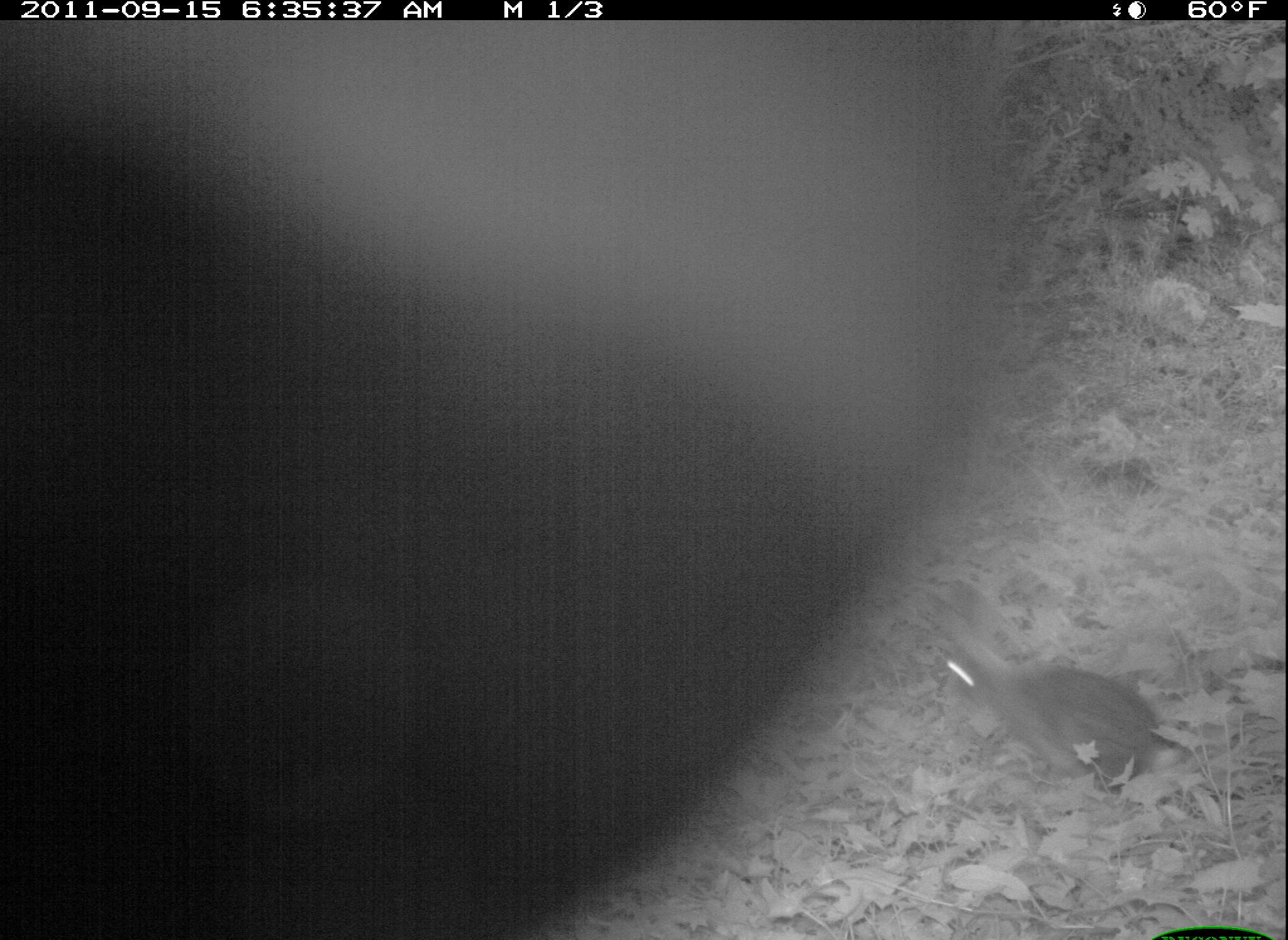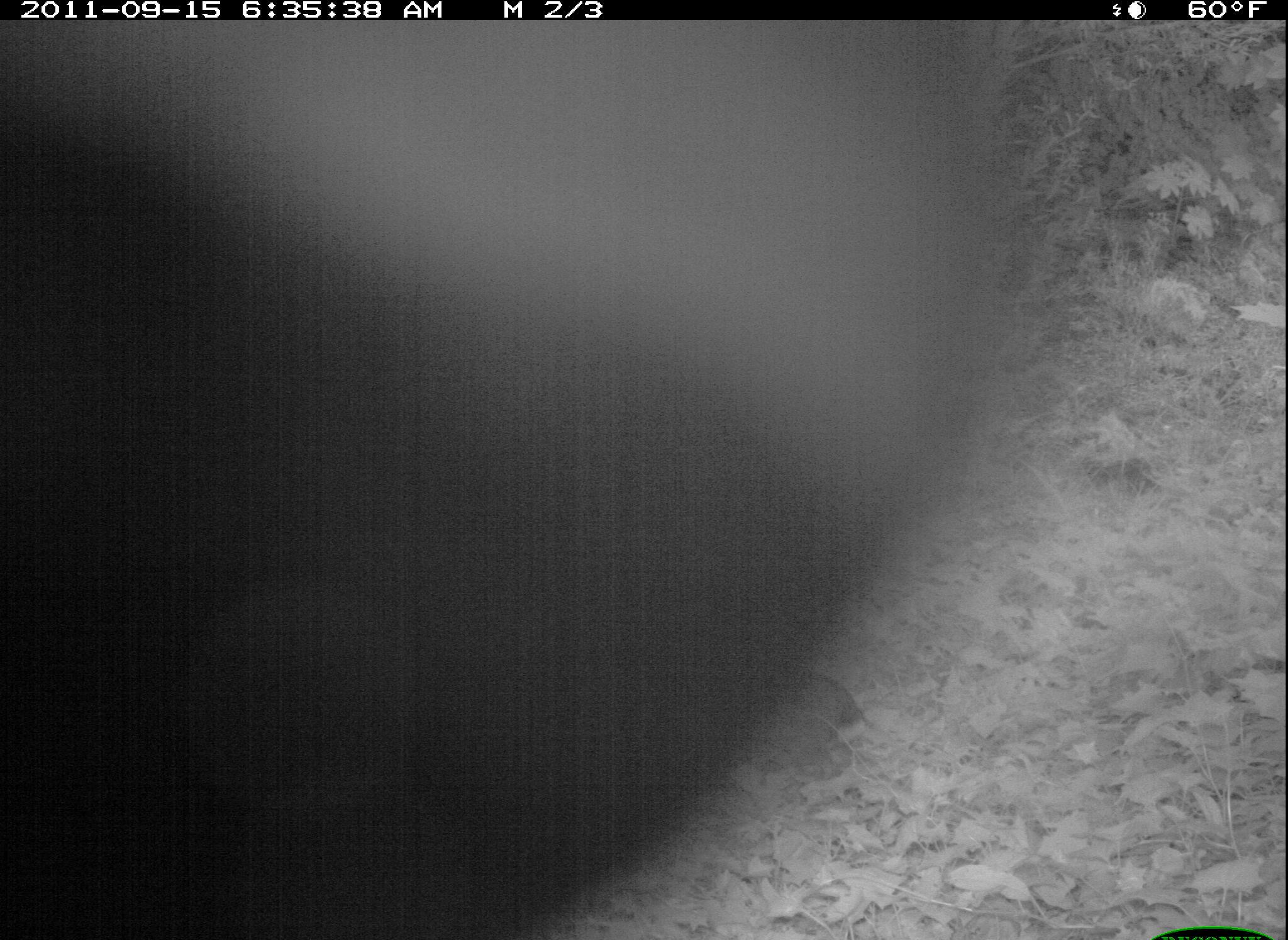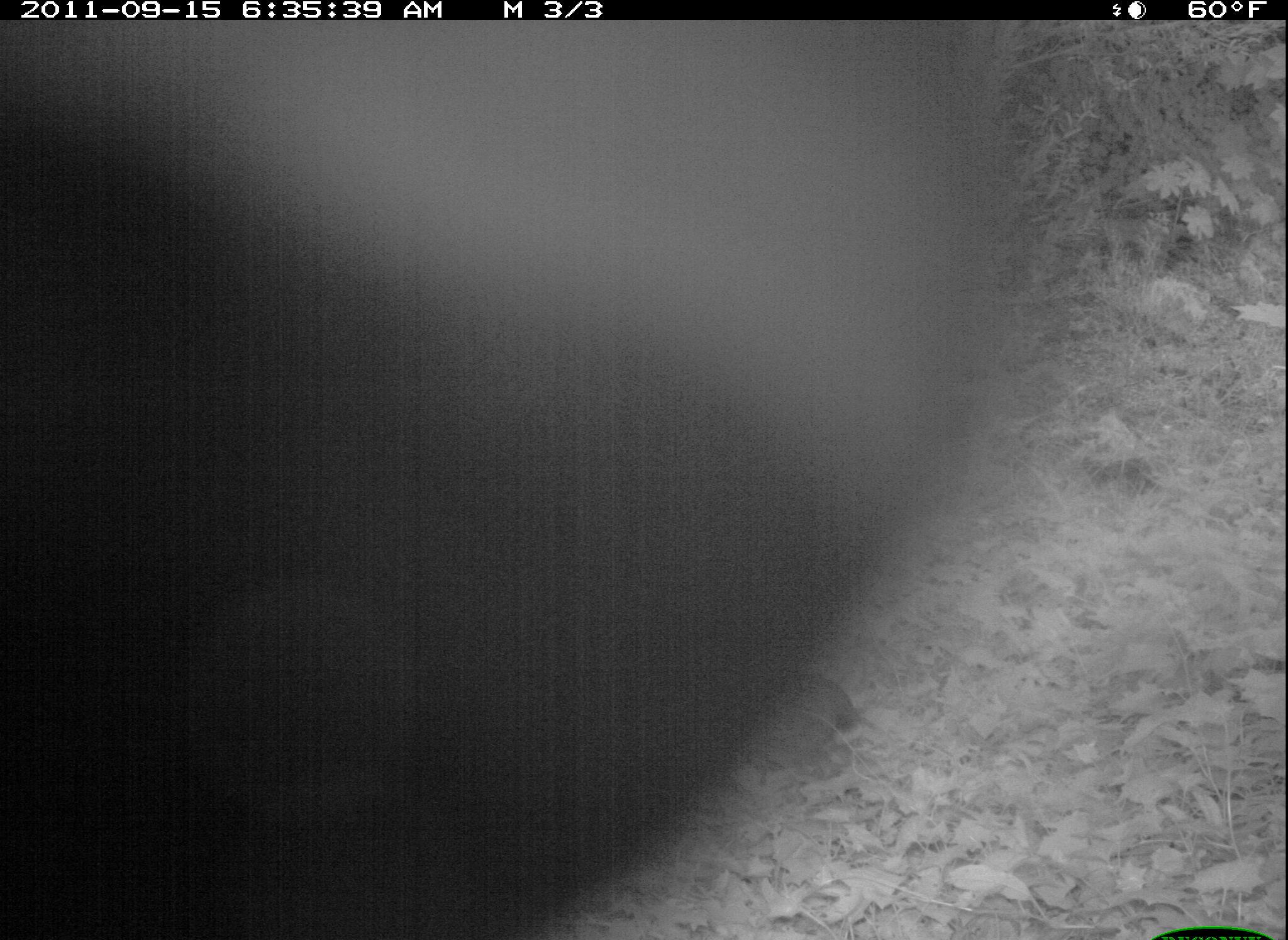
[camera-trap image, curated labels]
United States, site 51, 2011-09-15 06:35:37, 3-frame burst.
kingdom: Animalia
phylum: Chordata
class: Mammalia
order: Lagomorpha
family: Leporidae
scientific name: Leporidae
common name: rabbits and hares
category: rabbit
Rabbit (rabbits and hares) (Leporidae).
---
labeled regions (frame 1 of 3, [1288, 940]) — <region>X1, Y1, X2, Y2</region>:
rabbit: <region>929, 581, 1187, 796</region>